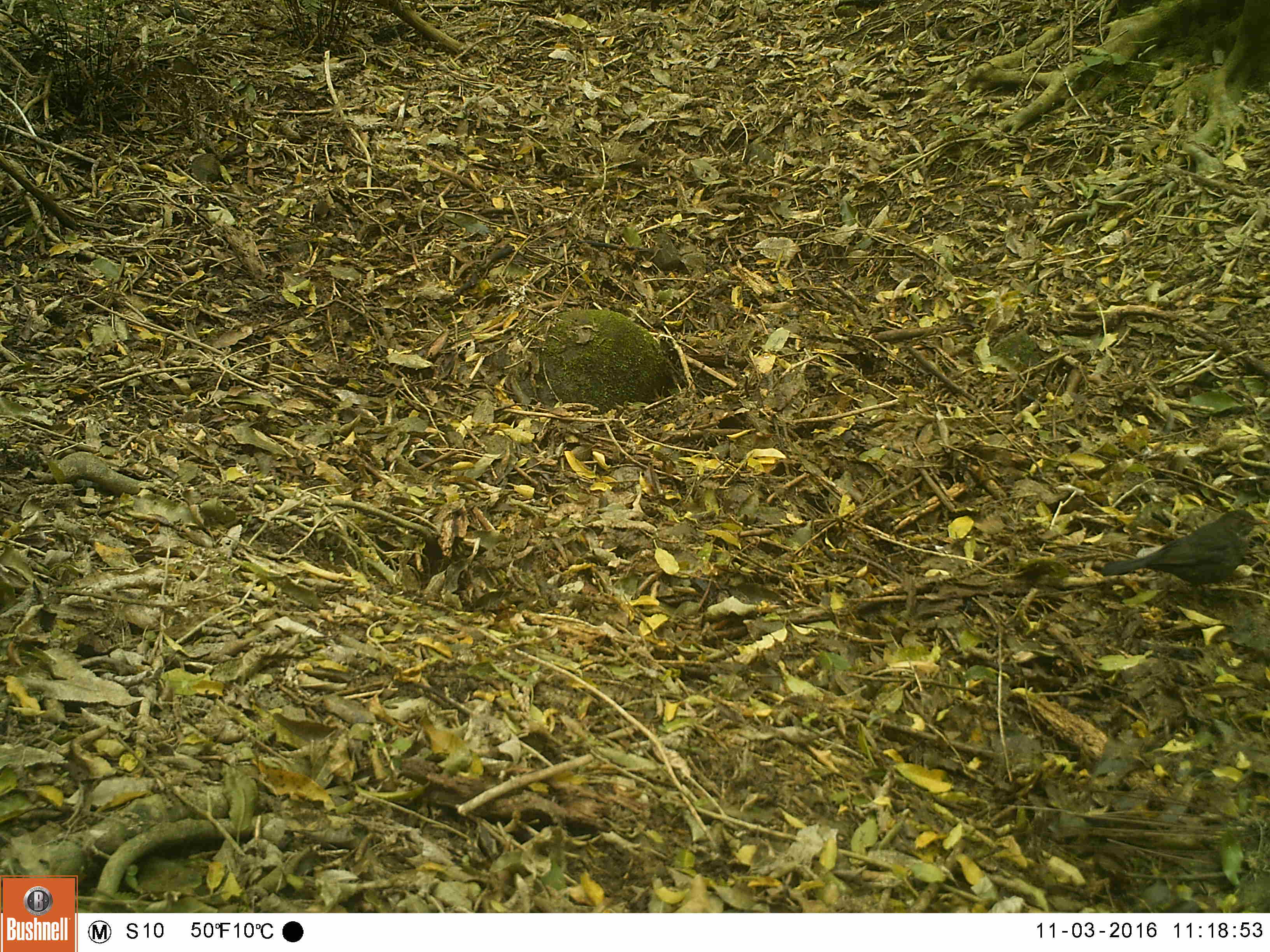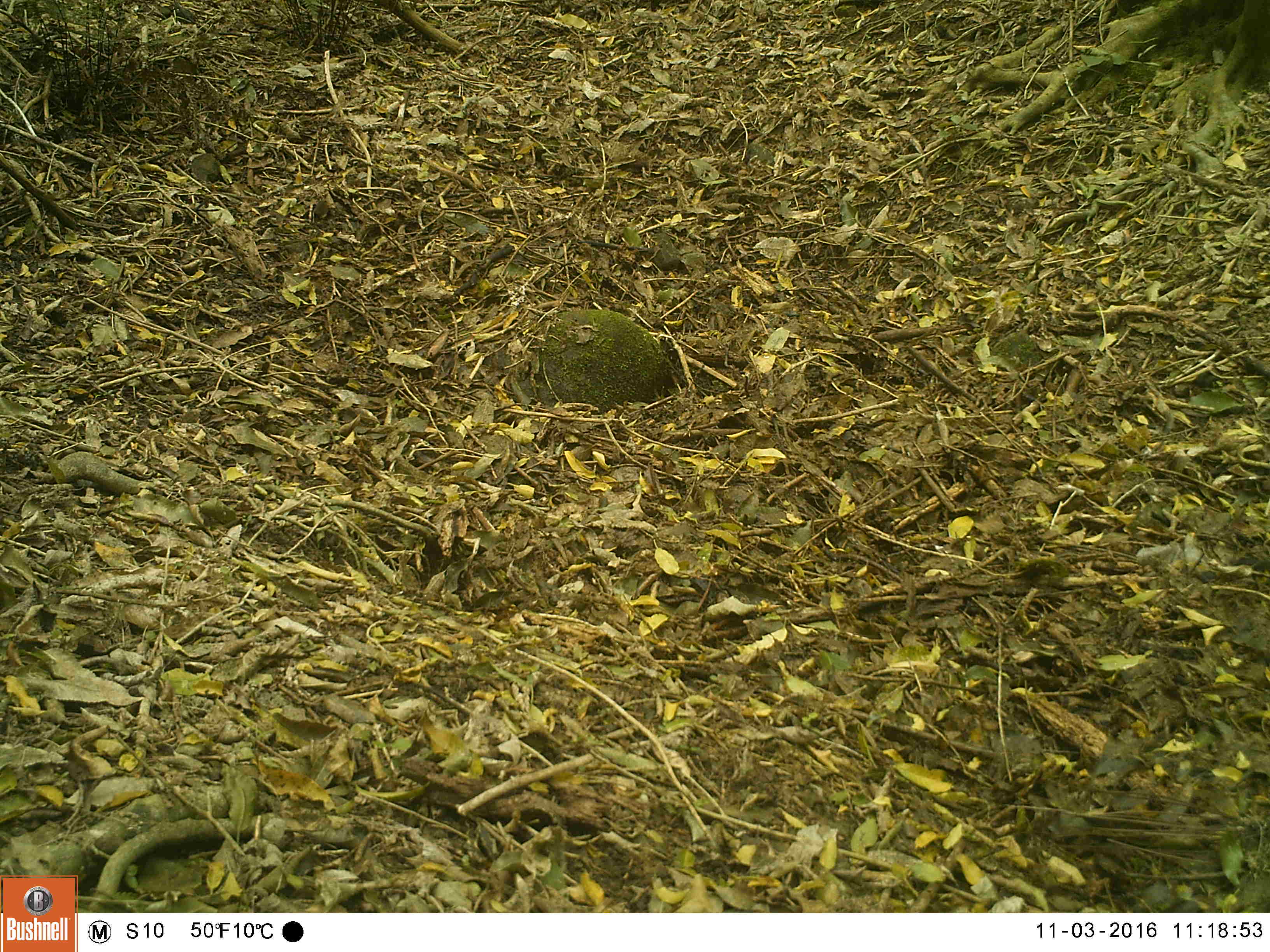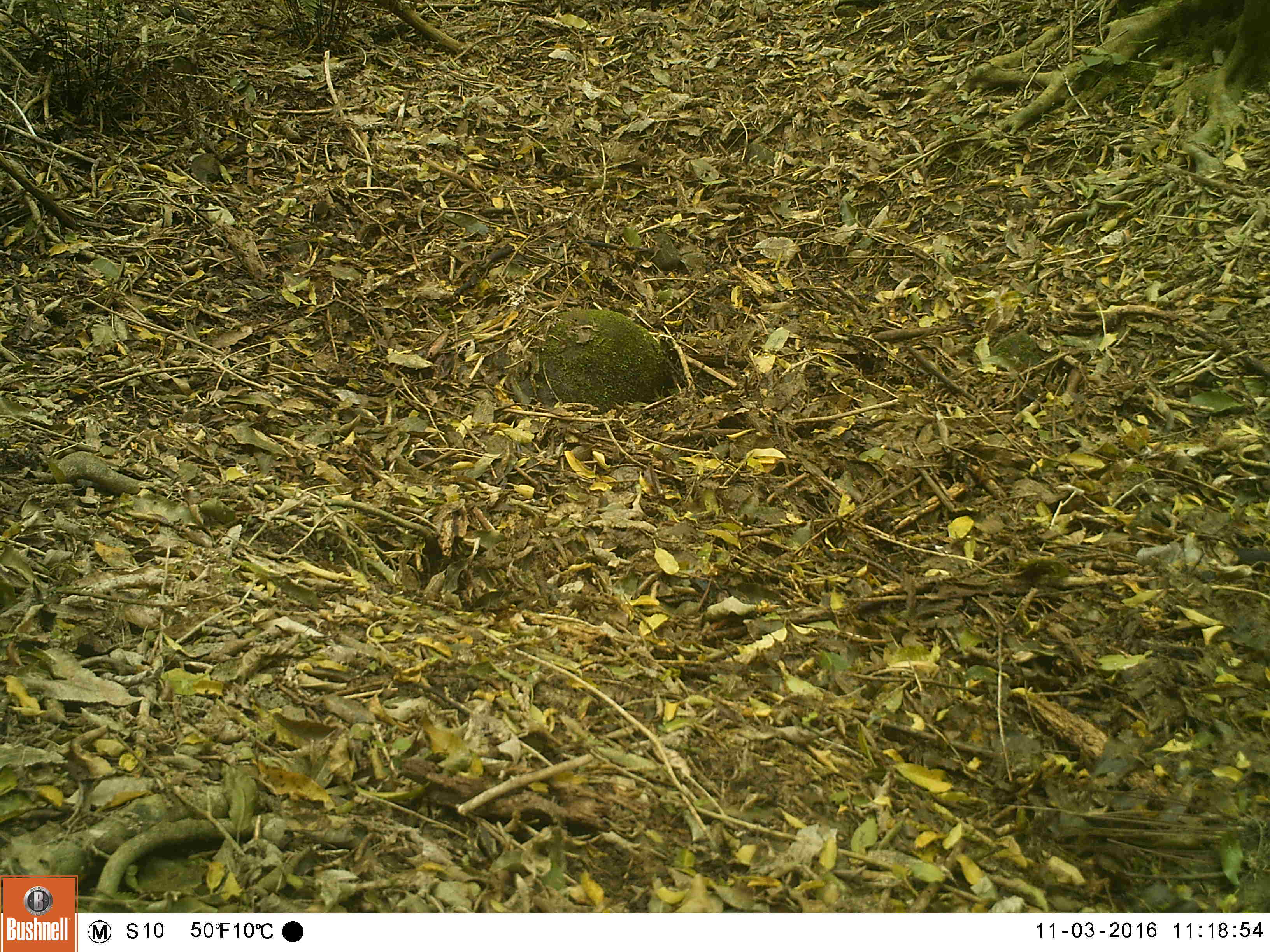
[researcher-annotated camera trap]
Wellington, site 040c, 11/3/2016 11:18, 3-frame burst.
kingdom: Animalia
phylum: Chordata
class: Aves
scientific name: Aves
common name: bird